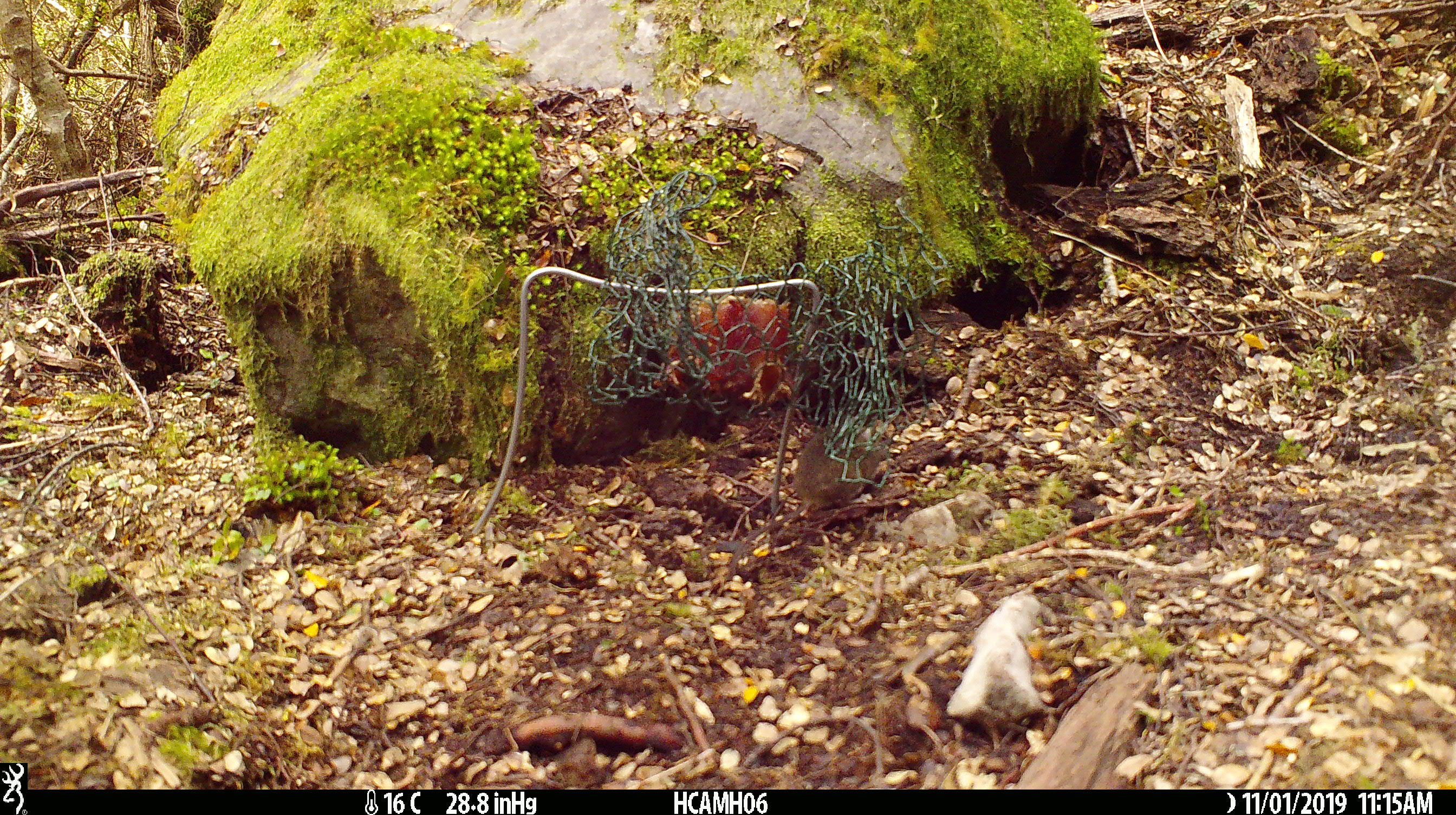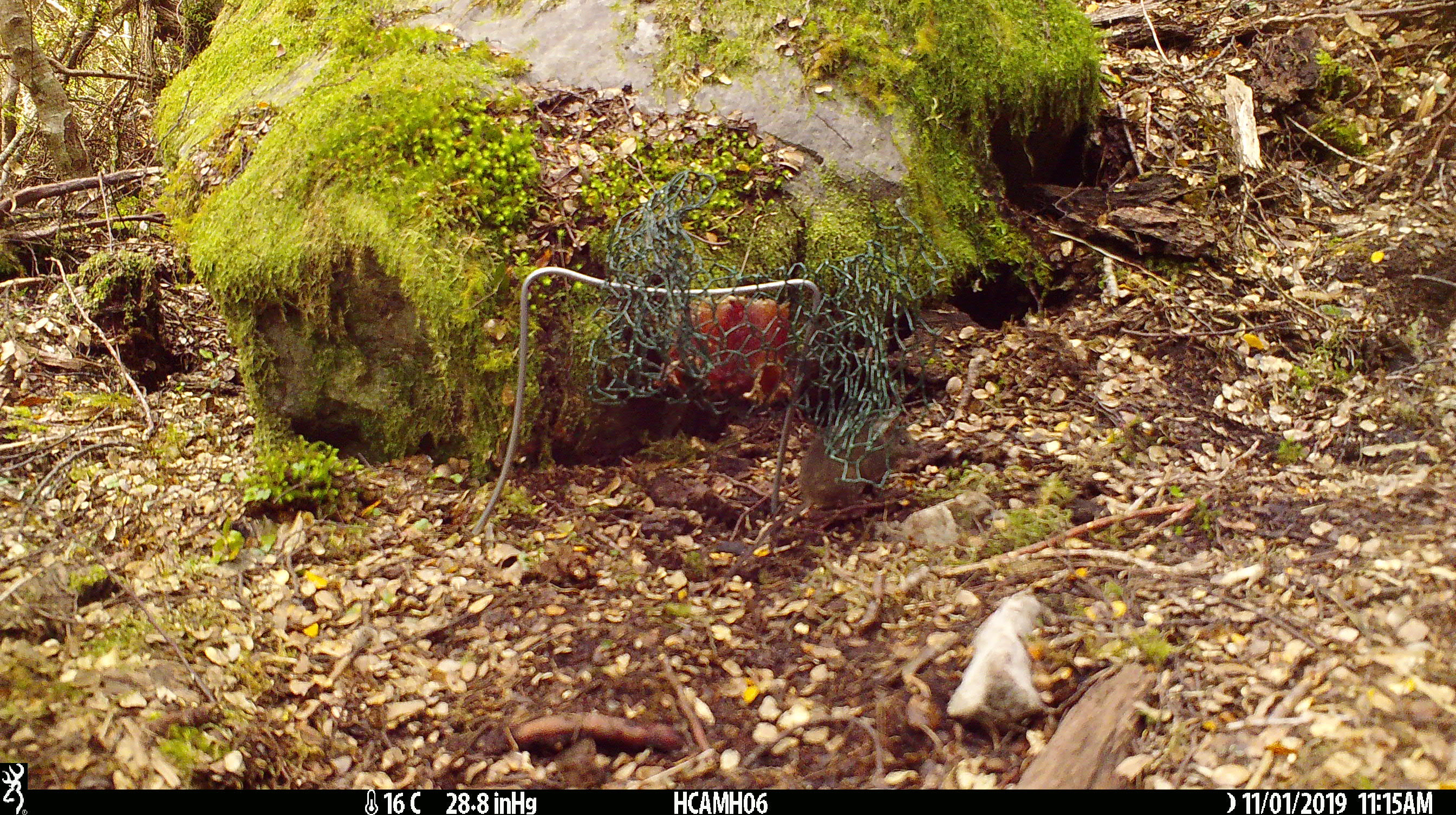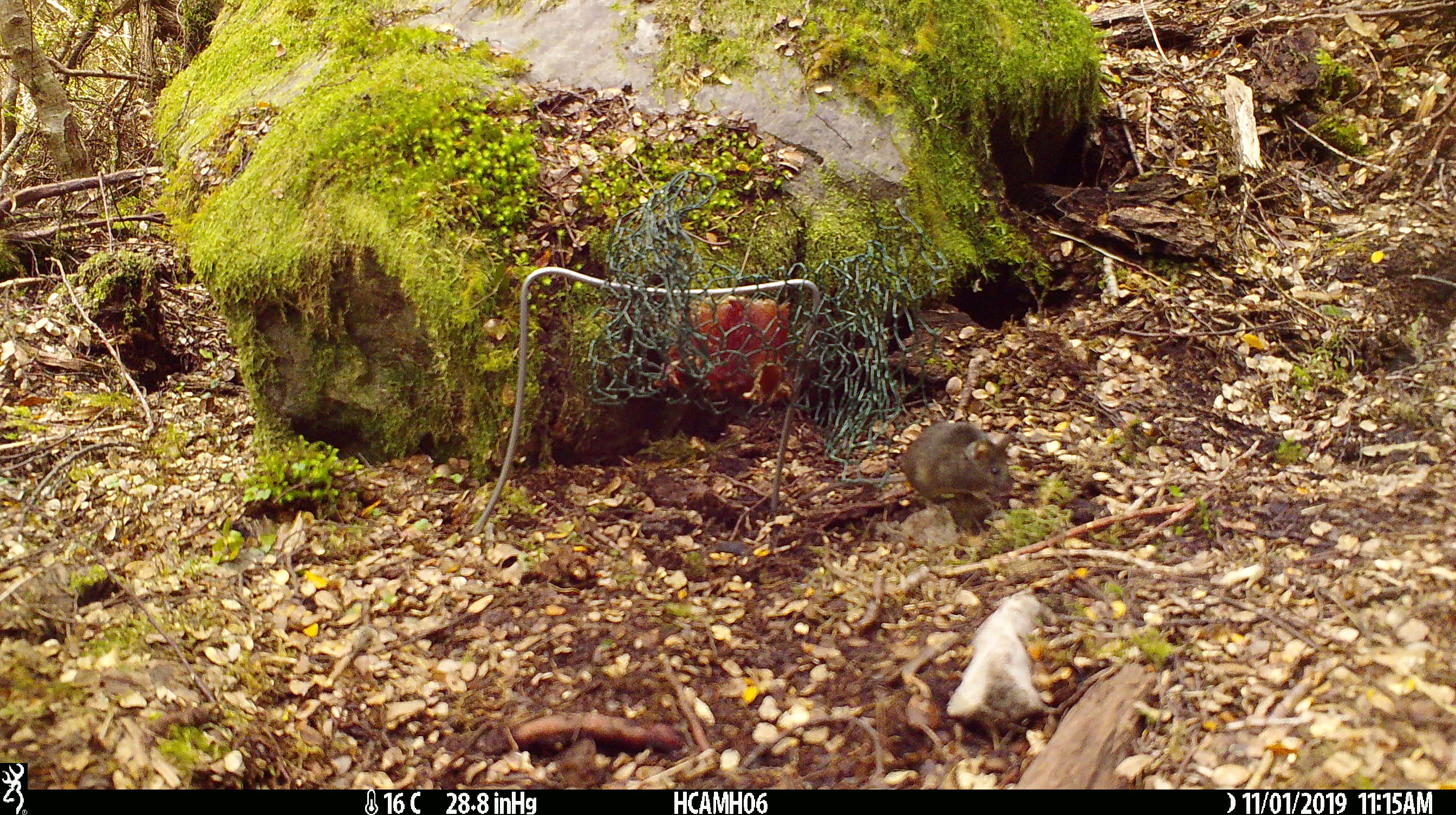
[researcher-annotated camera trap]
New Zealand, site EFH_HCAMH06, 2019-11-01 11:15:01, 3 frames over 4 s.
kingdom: Animalia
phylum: Chordata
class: Mammalia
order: Rodentia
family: Muridae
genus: Mus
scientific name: Mus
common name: mouse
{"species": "mouse (Mus)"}